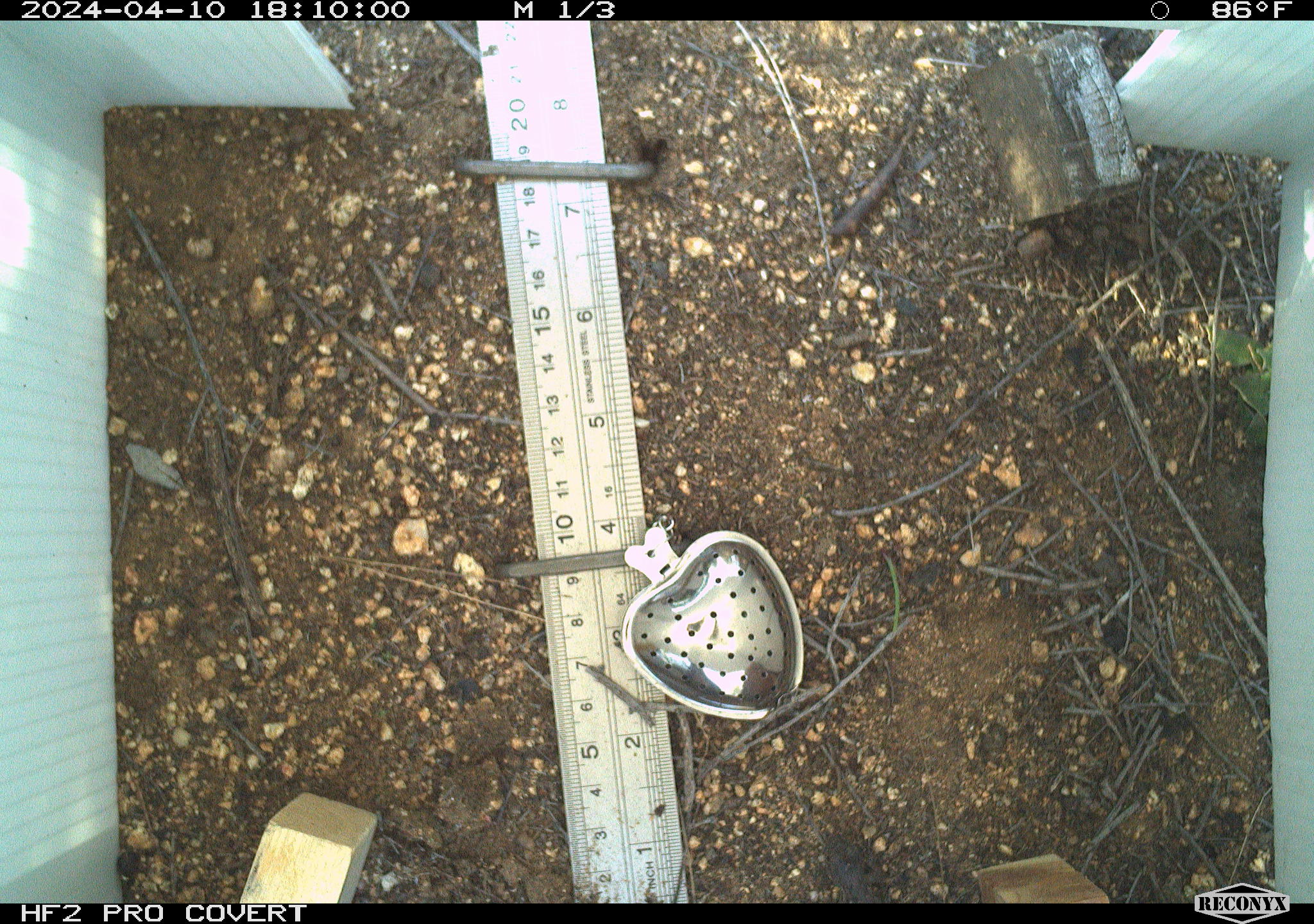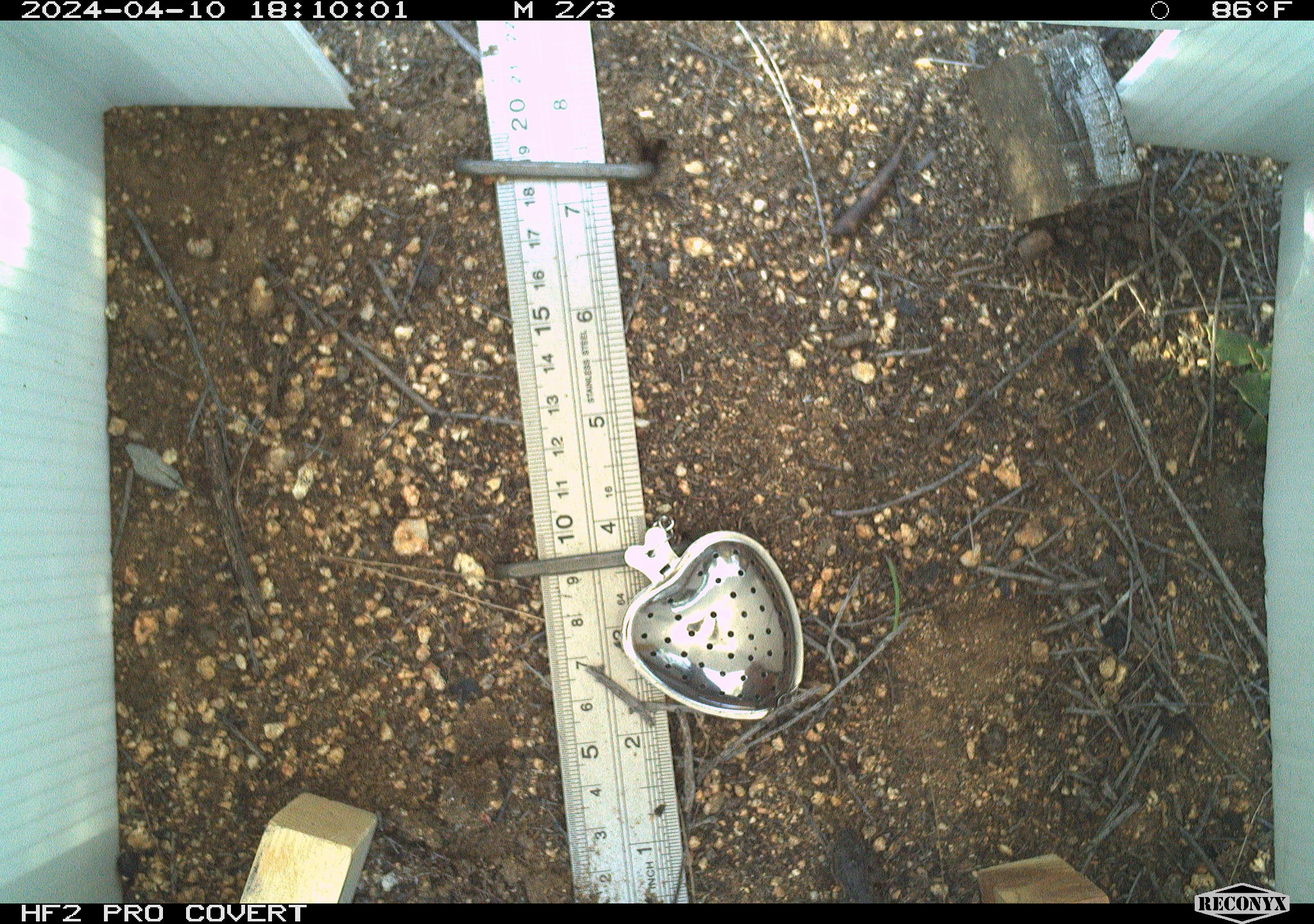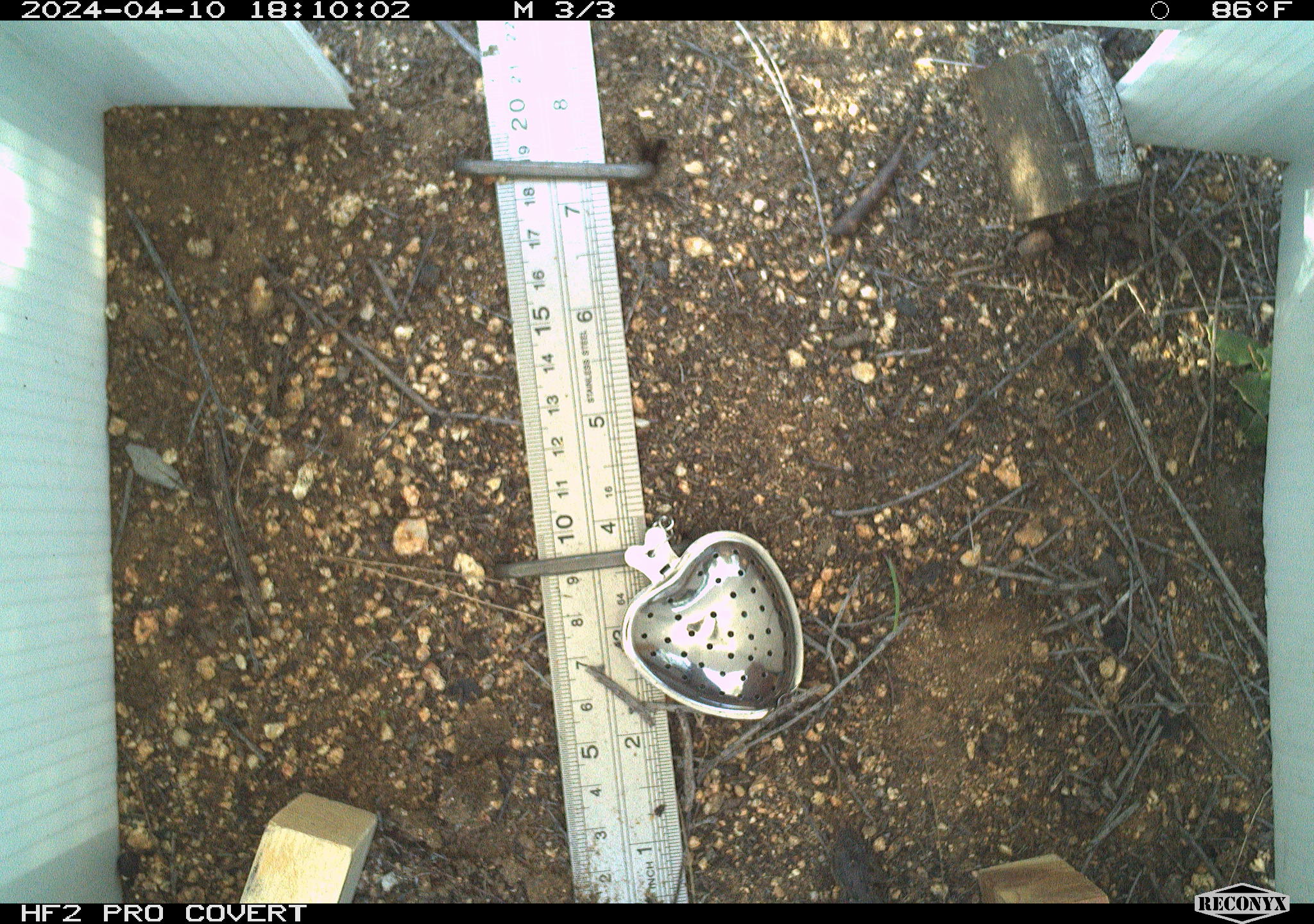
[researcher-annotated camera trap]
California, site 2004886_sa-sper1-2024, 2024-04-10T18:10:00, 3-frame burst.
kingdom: Animalia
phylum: Chordata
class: Reptilia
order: Squamata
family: Phrynosomatidae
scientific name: Phrynosomatidae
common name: phrynosomatid lizards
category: phrynosomatidae family